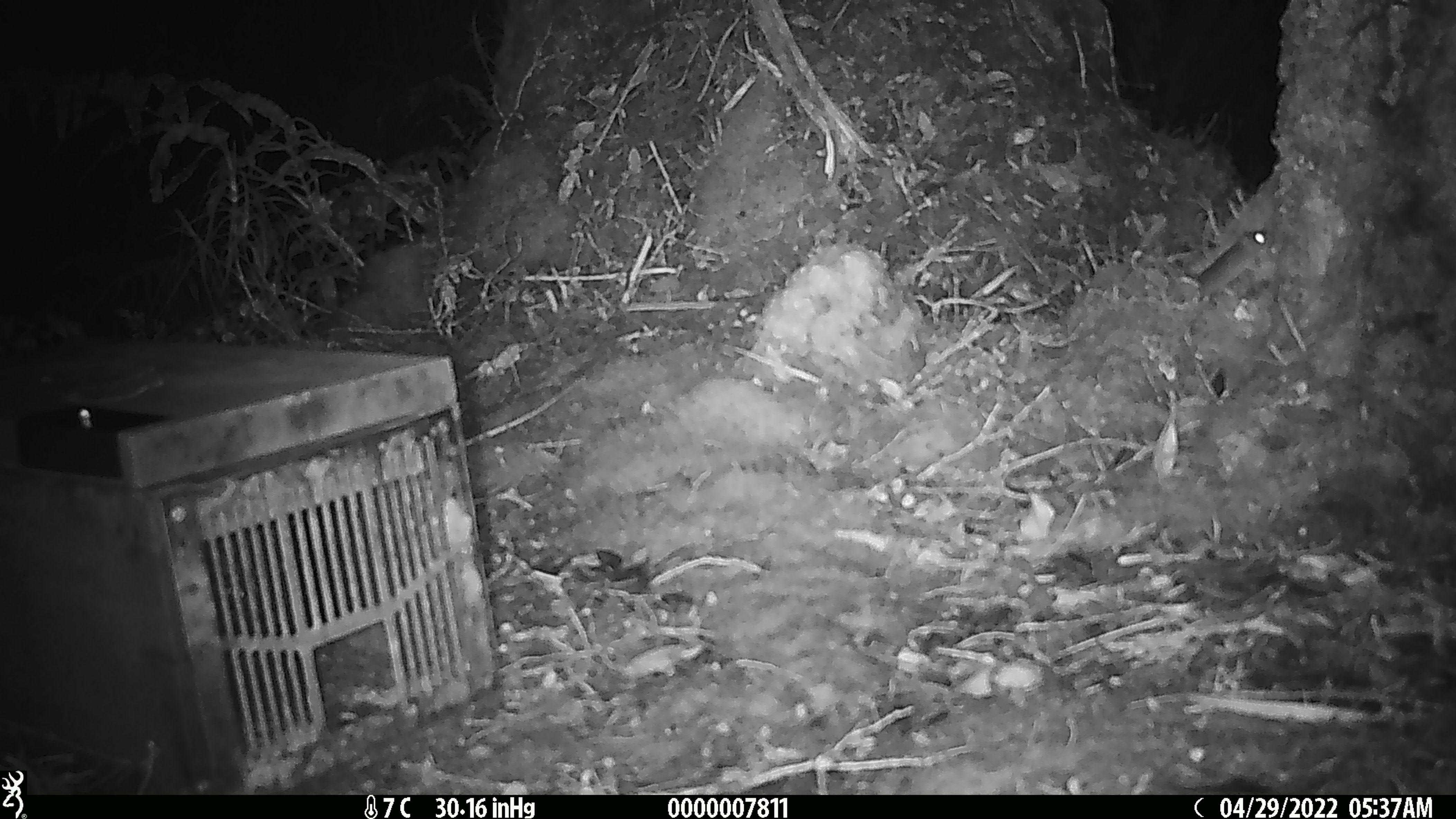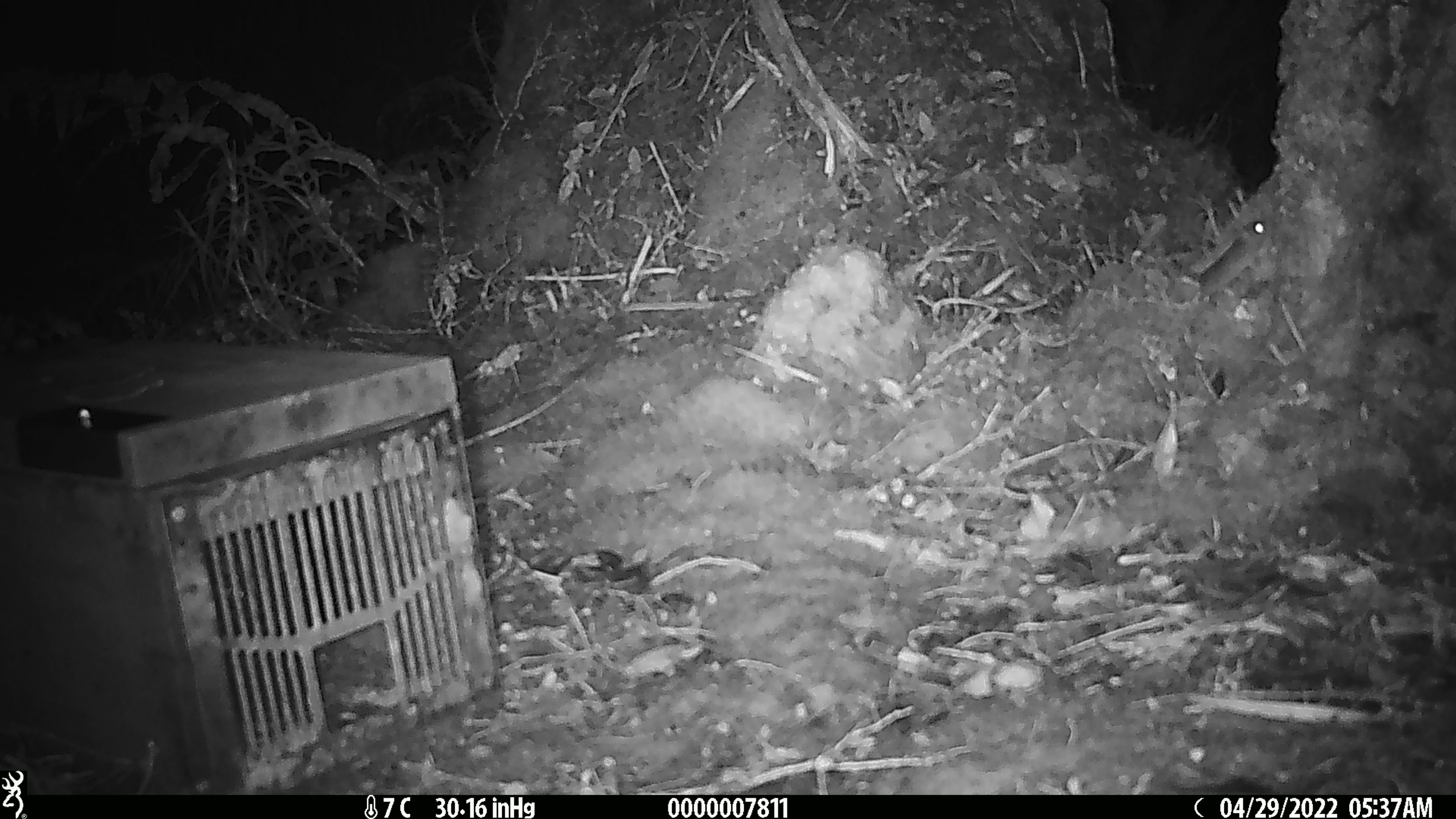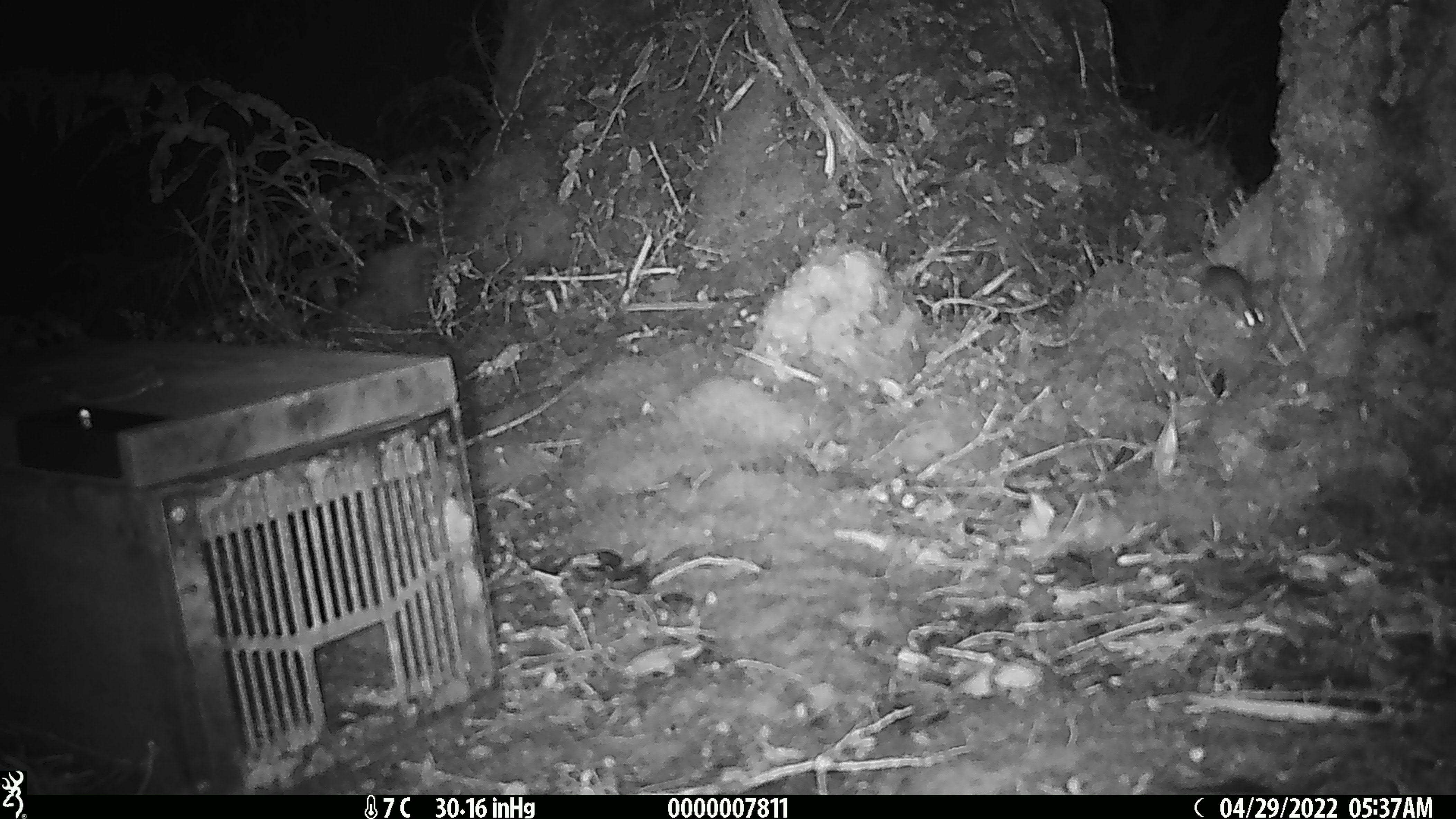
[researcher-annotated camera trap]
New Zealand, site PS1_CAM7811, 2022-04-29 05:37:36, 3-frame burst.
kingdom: Animalia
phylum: Chordata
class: Mammalia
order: Rodentia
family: Muridae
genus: Mus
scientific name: Mus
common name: mouse